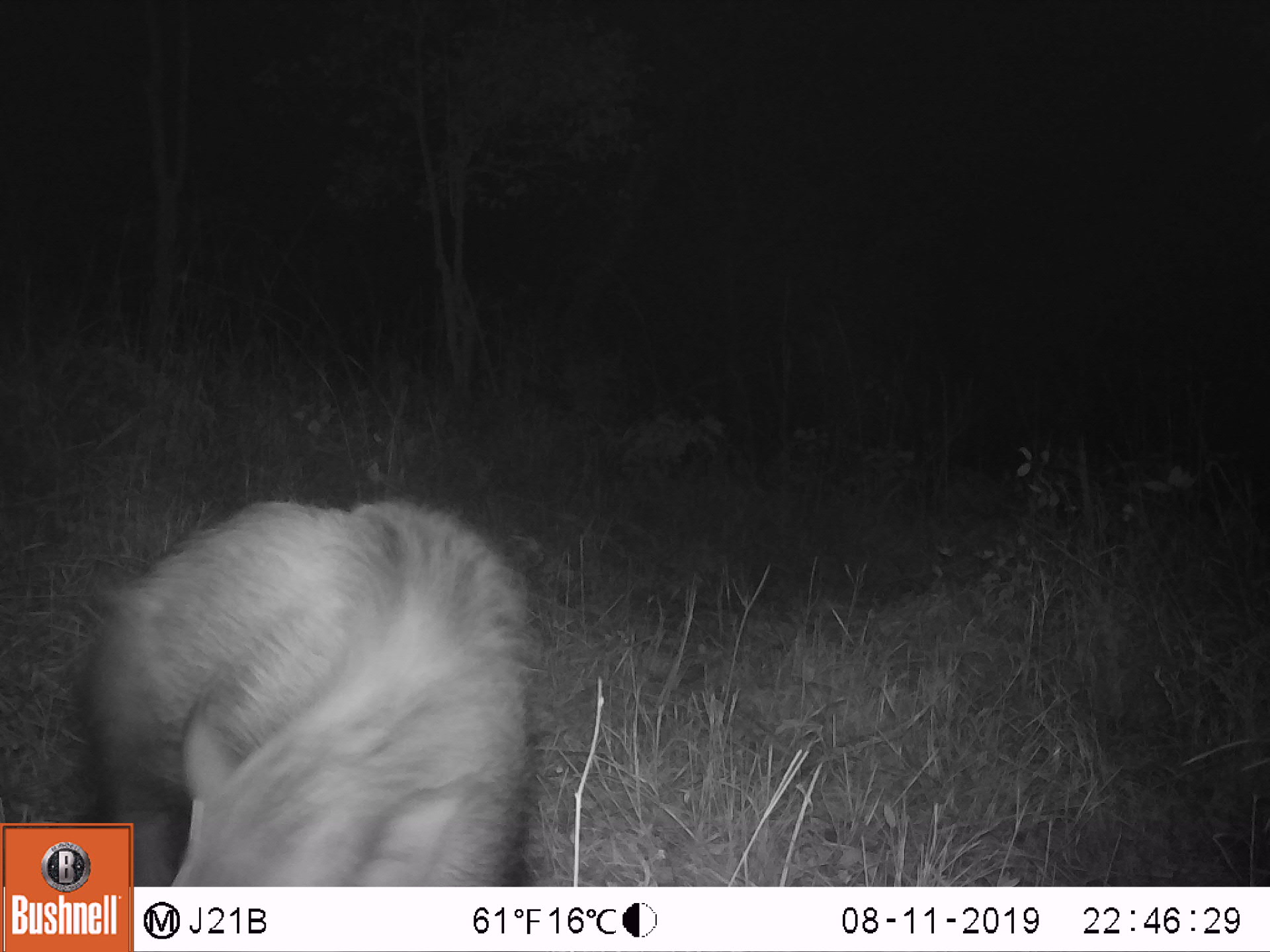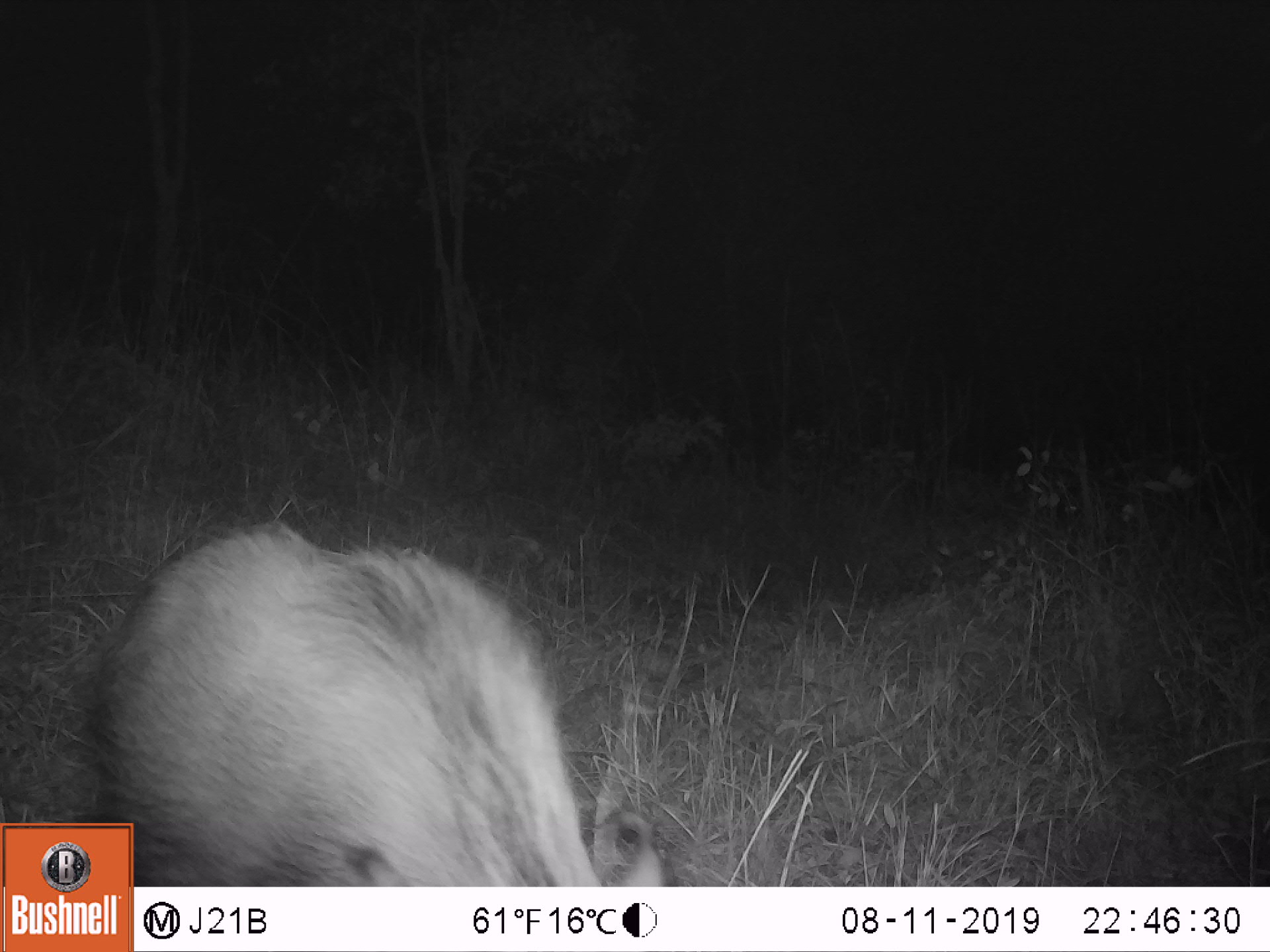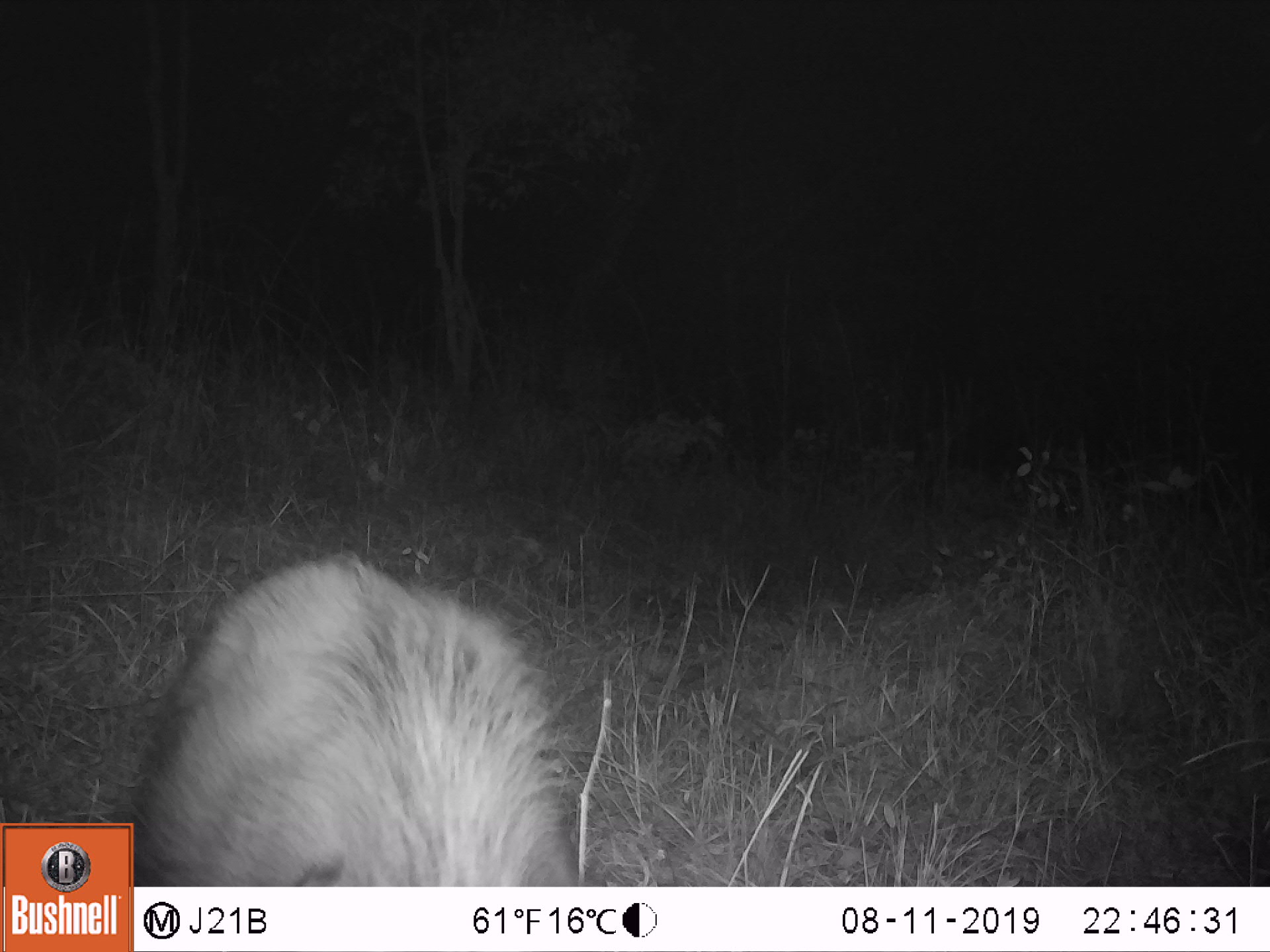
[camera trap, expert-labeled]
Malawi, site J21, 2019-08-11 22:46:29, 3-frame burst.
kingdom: Animalia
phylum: Chordata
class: Mammalia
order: Artiodactyla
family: Suidae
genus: Potamochoerus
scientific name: Potamochoerus larvatus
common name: bushpig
Bushpig (Potamochoerus larvatus), count 1.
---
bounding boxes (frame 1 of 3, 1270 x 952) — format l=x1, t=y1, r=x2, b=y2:
bushpig: l=136, t=493, r=544, b=882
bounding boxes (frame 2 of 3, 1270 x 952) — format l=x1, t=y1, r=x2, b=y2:
bushpig: l=136, t=518, r=672, b=886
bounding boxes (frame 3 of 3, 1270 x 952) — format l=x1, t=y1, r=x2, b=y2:
bushpig: l=137, t=544, r=586, b=880